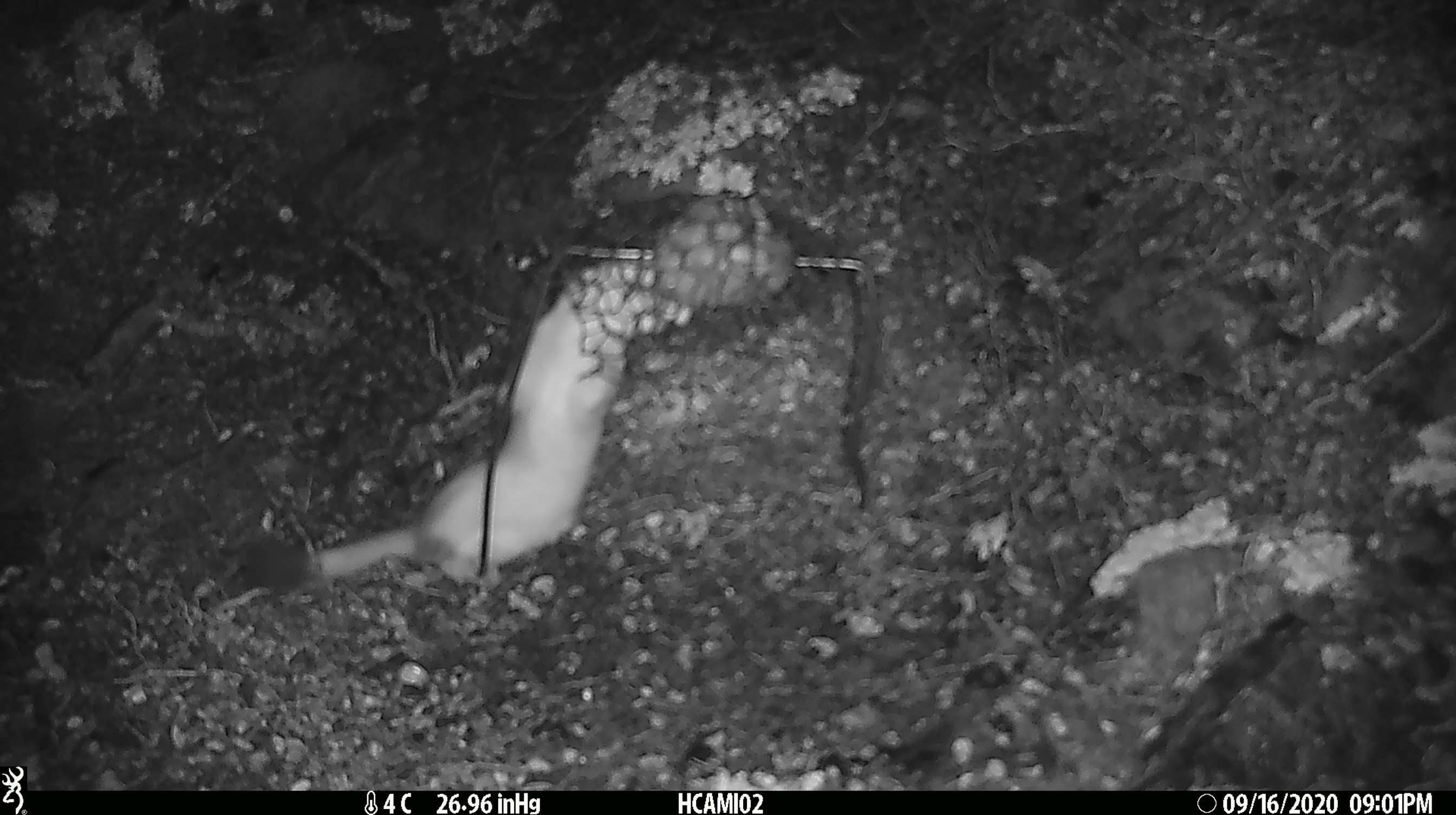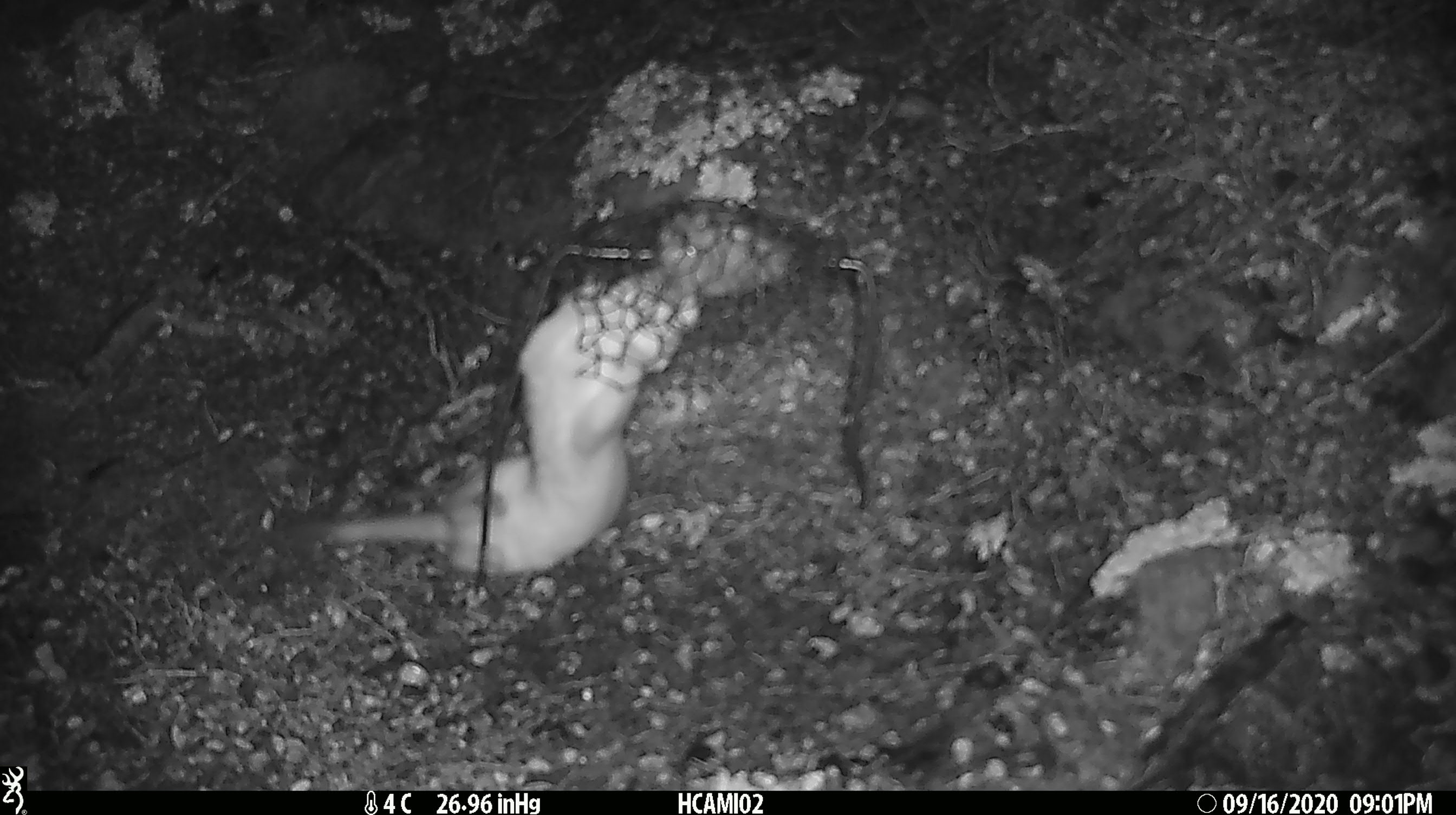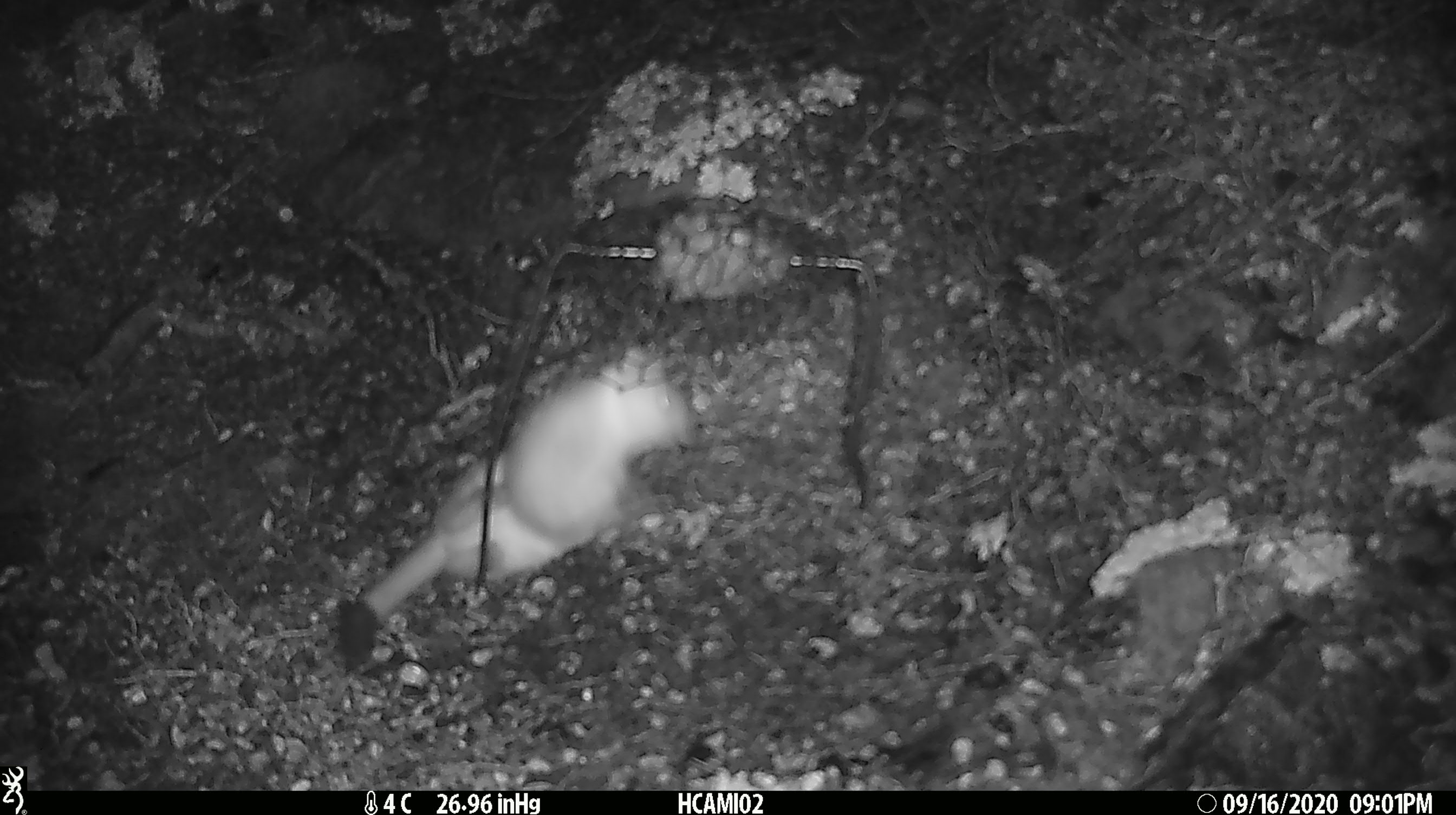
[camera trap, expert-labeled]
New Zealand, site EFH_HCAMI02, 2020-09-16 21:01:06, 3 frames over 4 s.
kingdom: Animalia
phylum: Chordata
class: Mammalia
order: Carnivora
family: Mustelidae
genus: Mustela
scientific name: Mustela erminea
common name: stoat